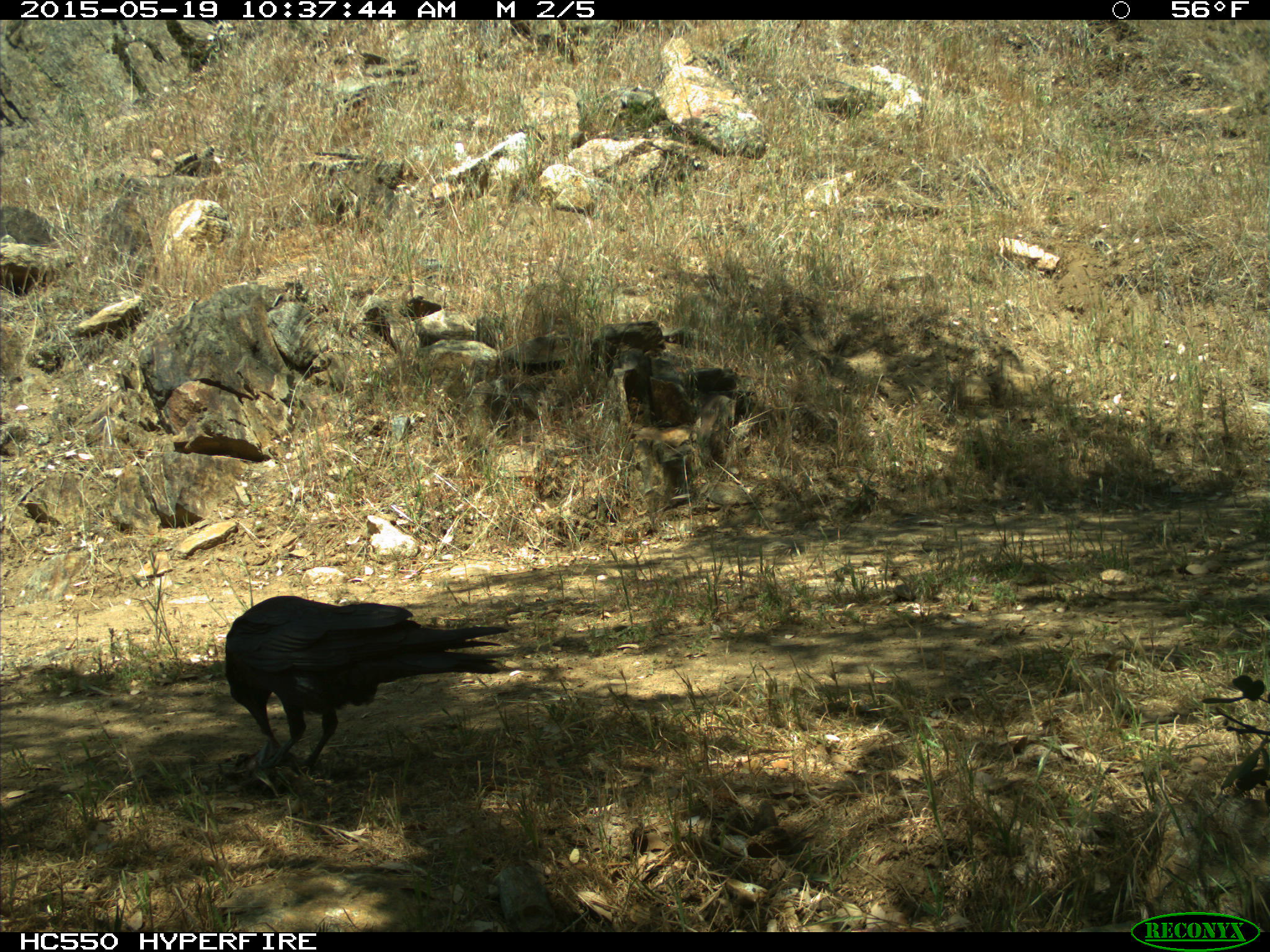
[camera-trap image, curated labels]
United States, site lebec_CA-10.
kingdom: Animalia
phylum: Chordata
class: Aves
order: Passeriformes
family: Corvidae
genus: Corvus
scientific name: Corvus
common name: crows and ravens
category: unidentified corvus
Unidentified corvus (crows and ravens) (Corvus).